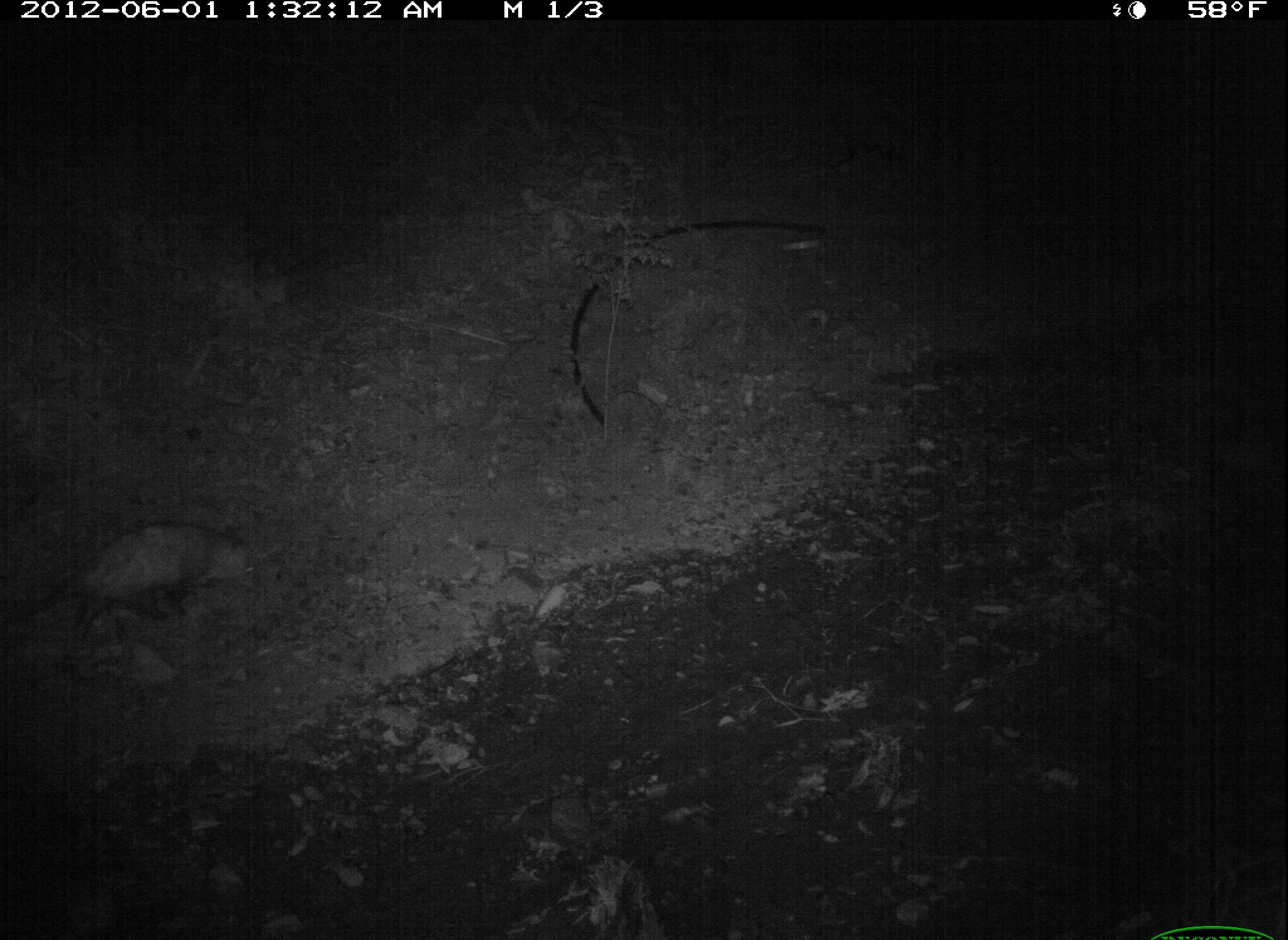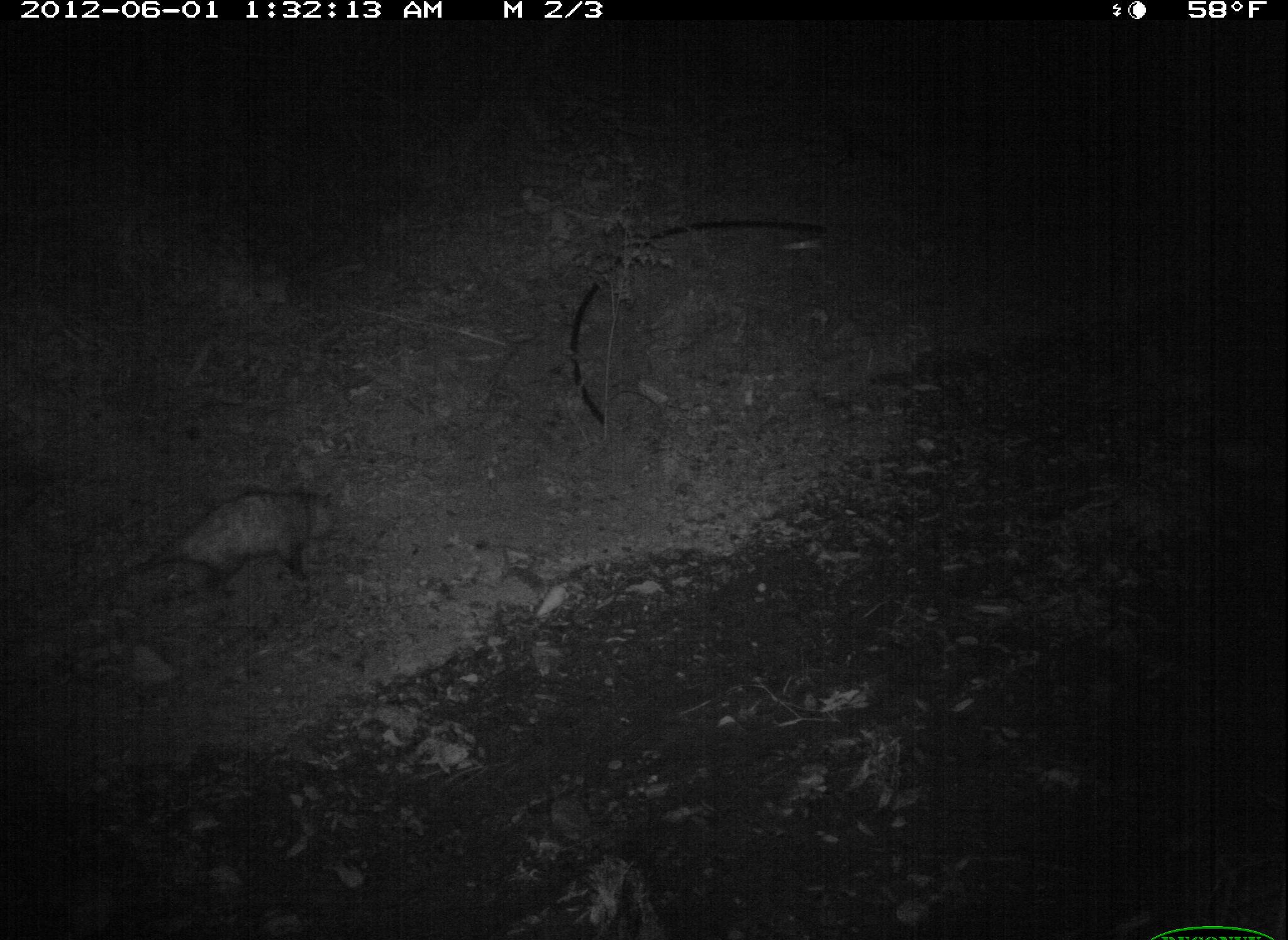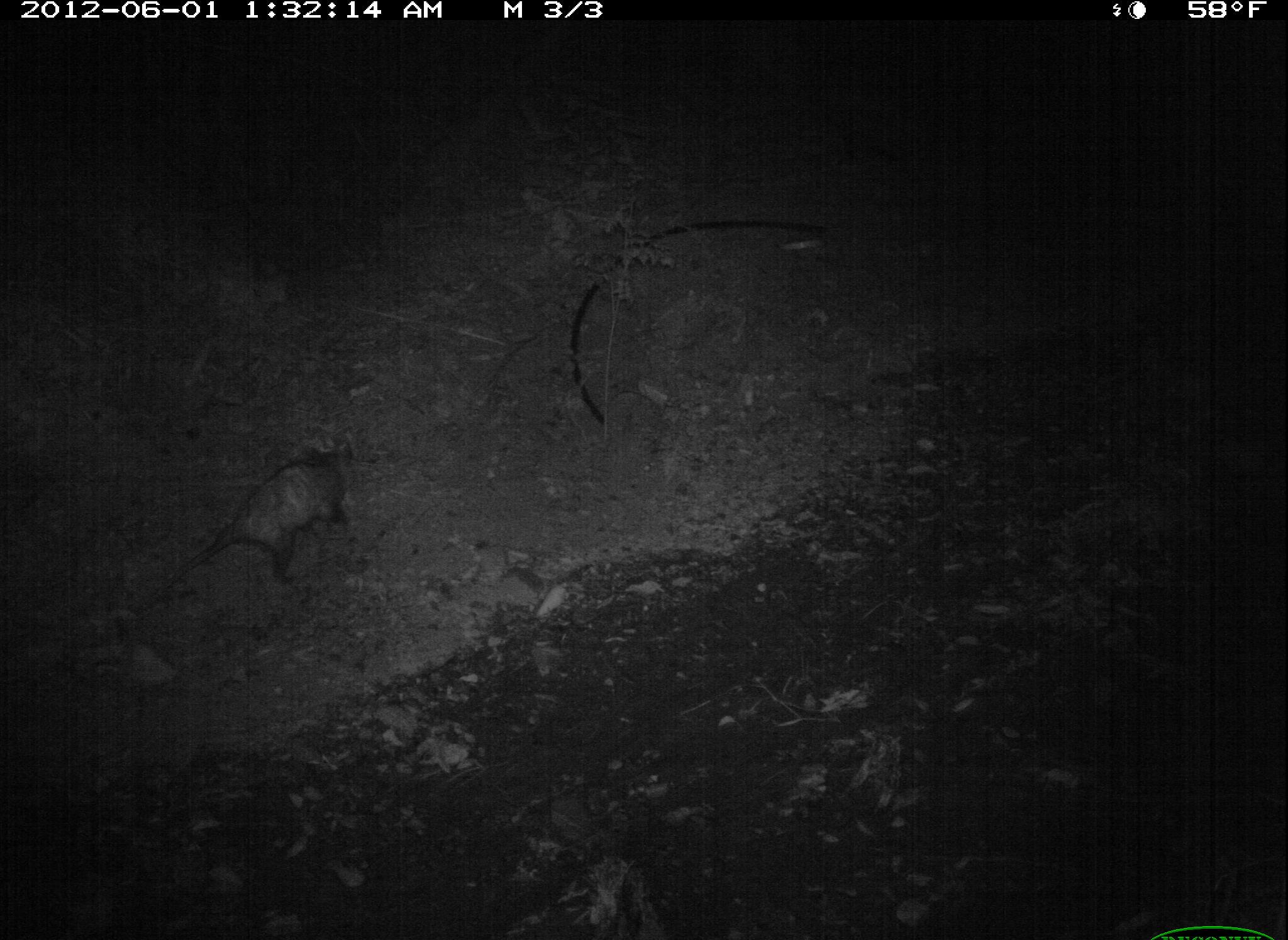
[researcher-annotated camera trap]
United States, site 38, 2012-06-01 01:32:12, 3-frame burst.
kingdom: Animalia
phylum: Chordata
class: Mammalia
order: Didelphimorphia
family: Didelphidae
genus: Didelphis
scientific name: Didelphis virginiana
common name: virginia opossum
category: opossum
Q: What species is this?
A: Opossum (virginia opossum) (Didelphis virginiana).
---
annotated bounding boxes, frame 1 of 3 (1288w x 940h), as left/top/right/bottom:
opossum: 79/511/280/657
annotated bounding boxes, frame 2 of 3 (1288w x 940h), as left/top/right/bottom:
opossum: 118/469/378/602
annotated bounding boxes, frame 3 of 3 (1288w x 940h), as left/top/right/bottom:
opossum: 163/426/391/607